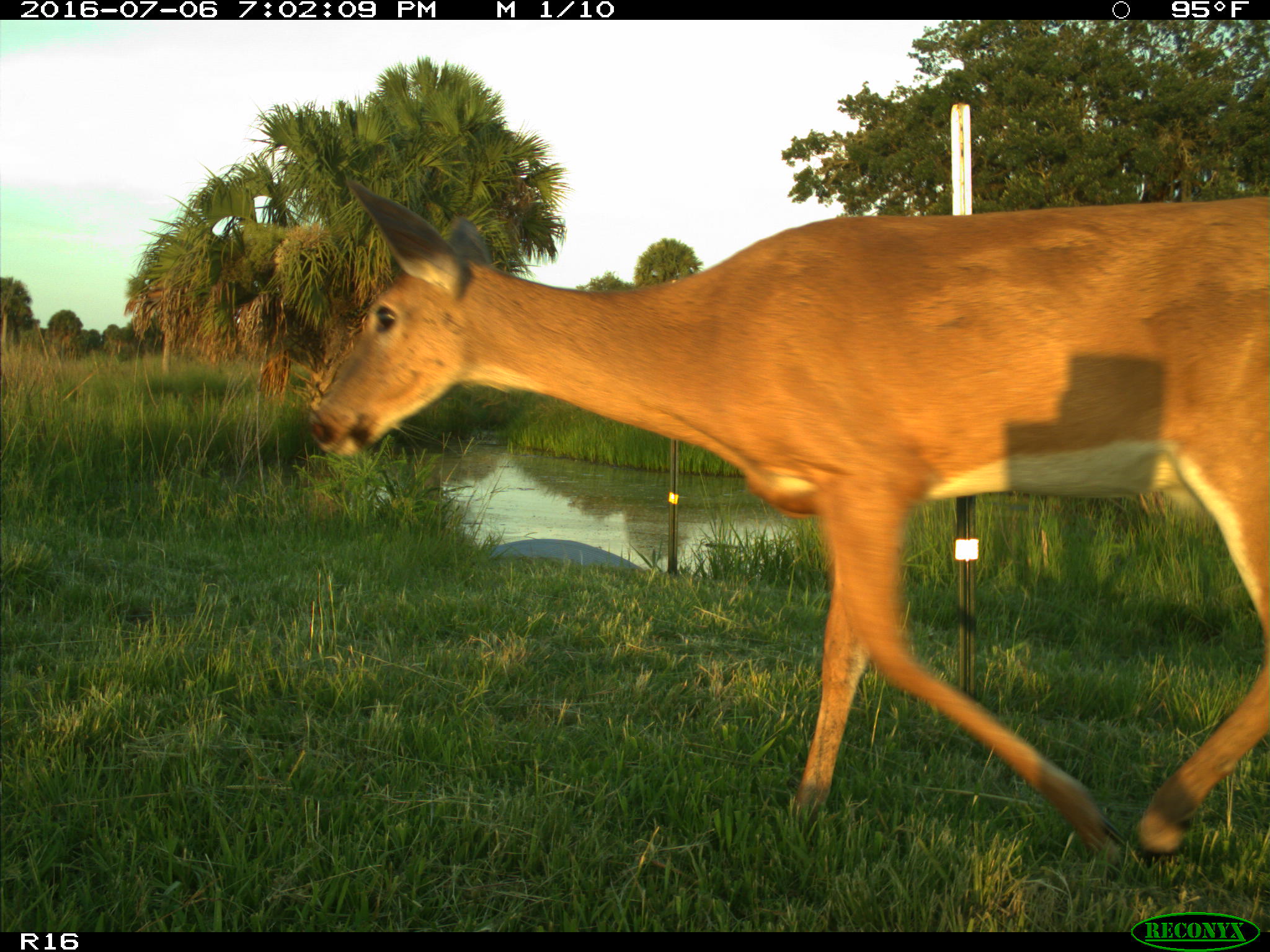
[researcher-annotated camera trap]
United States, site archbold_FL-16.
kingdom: Animalia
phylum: Chordata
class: Mammalia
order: Artiodactyla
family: Cervidae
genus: Odocoileus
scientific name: Odocoileus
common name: deer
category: unidentified deer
Unidentified deer (deer) (Odocoileus).